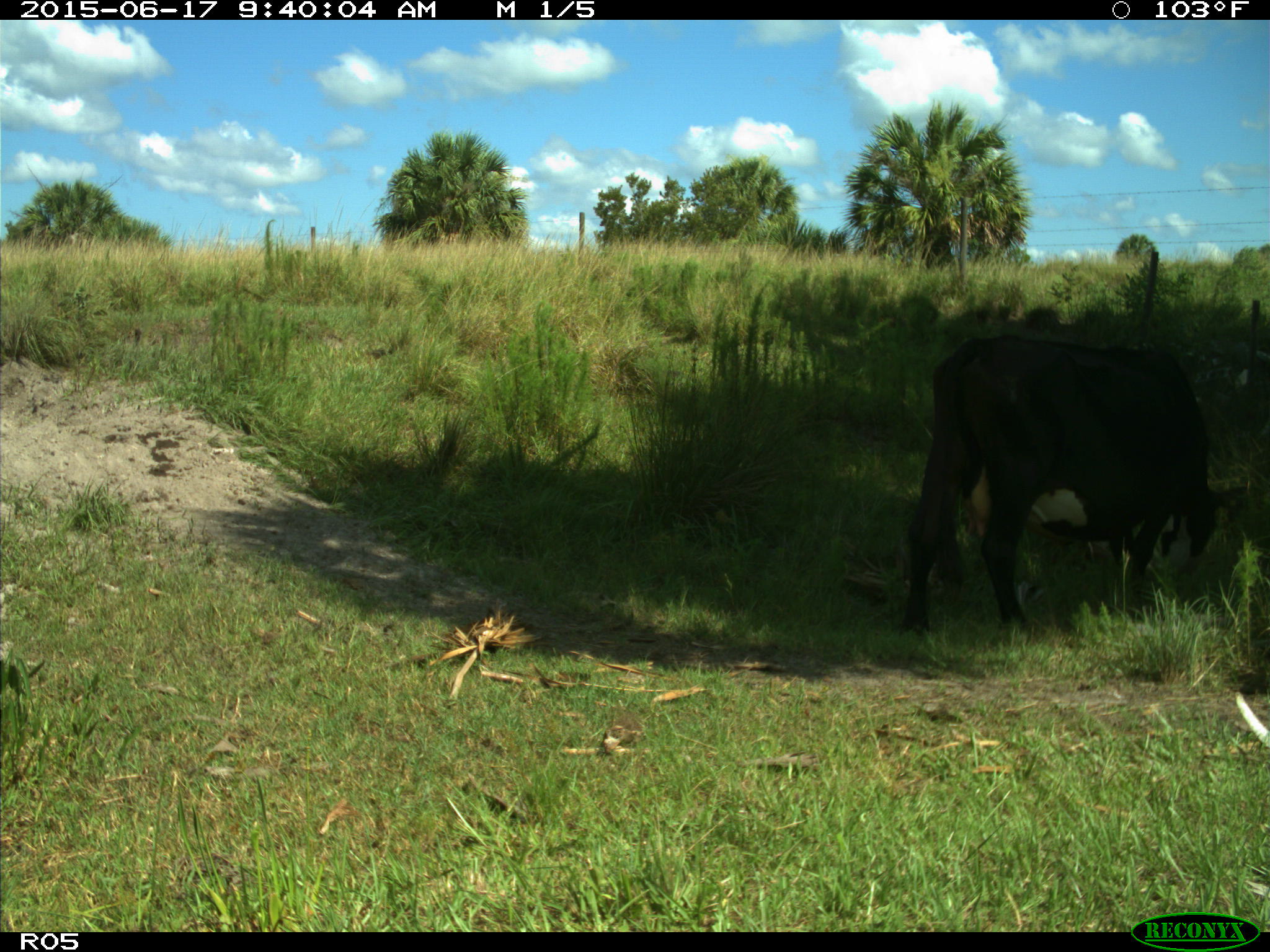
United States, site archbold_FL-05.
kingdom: Animalia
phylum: Chordata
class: Mammalia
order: Artiodactyla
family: Bovidae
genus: Bos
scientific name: Bos taurus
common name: domestic cow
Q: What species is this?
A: Bos taurus (domestic cow).